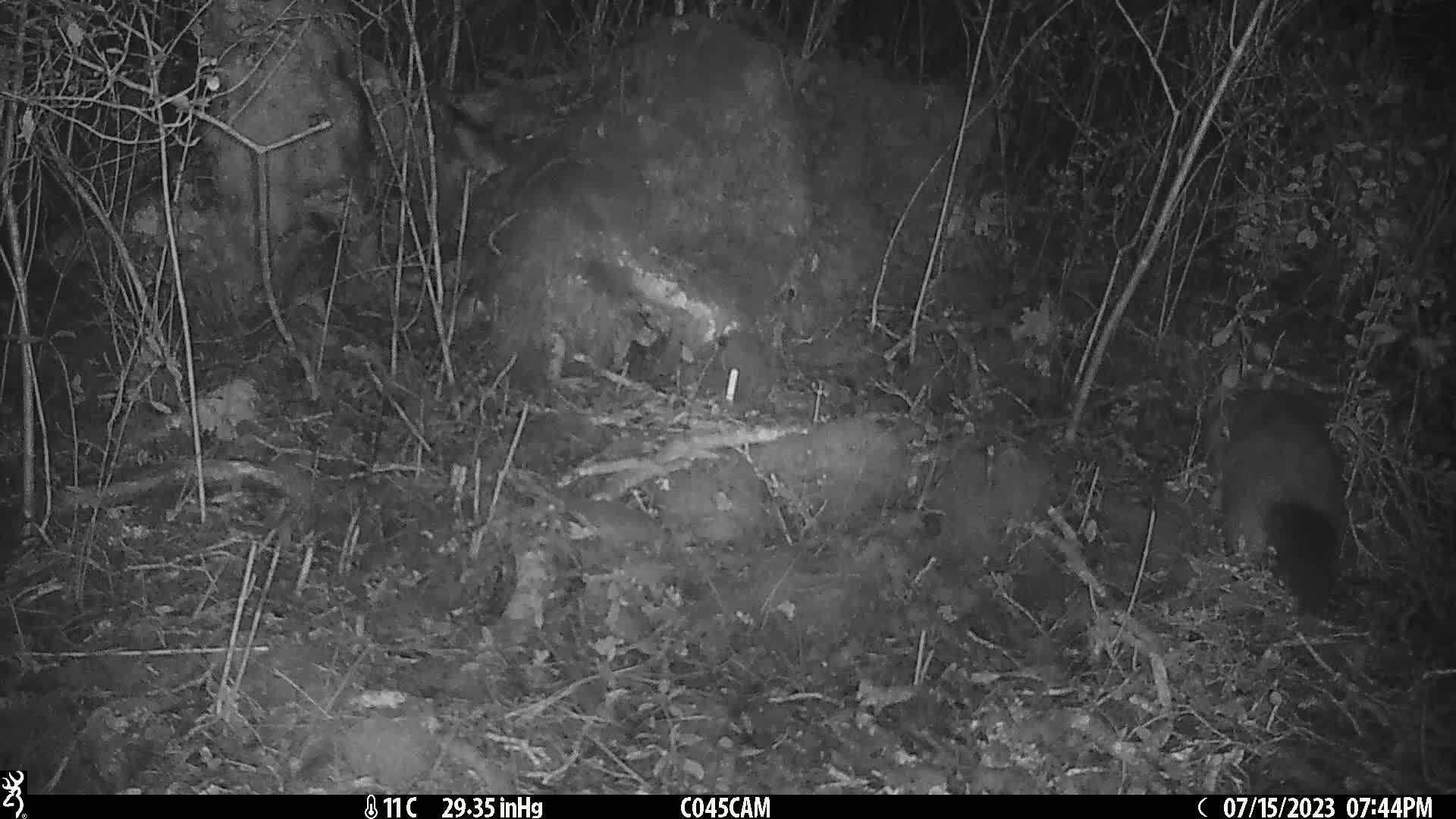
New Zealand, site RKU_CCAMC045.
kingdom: Animalia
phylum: Chordata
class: Mammalia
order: Diprotodontia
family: Phalangeridae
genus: Trichosurus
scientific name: Trichosurus vulpecula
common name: common brushtail possum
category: possum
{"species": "possum (common brushtail possum) (Trichosurus vulpecula)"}